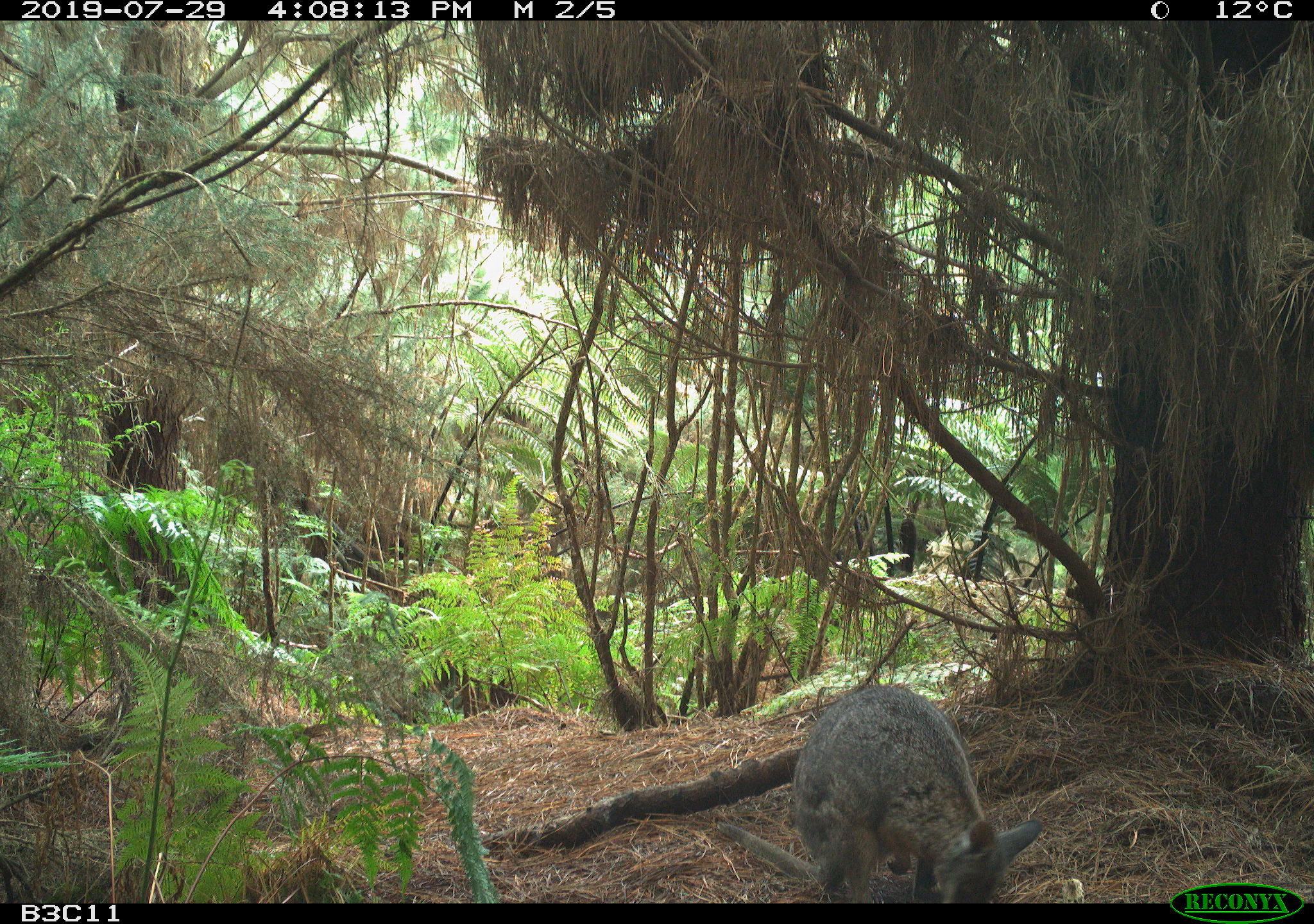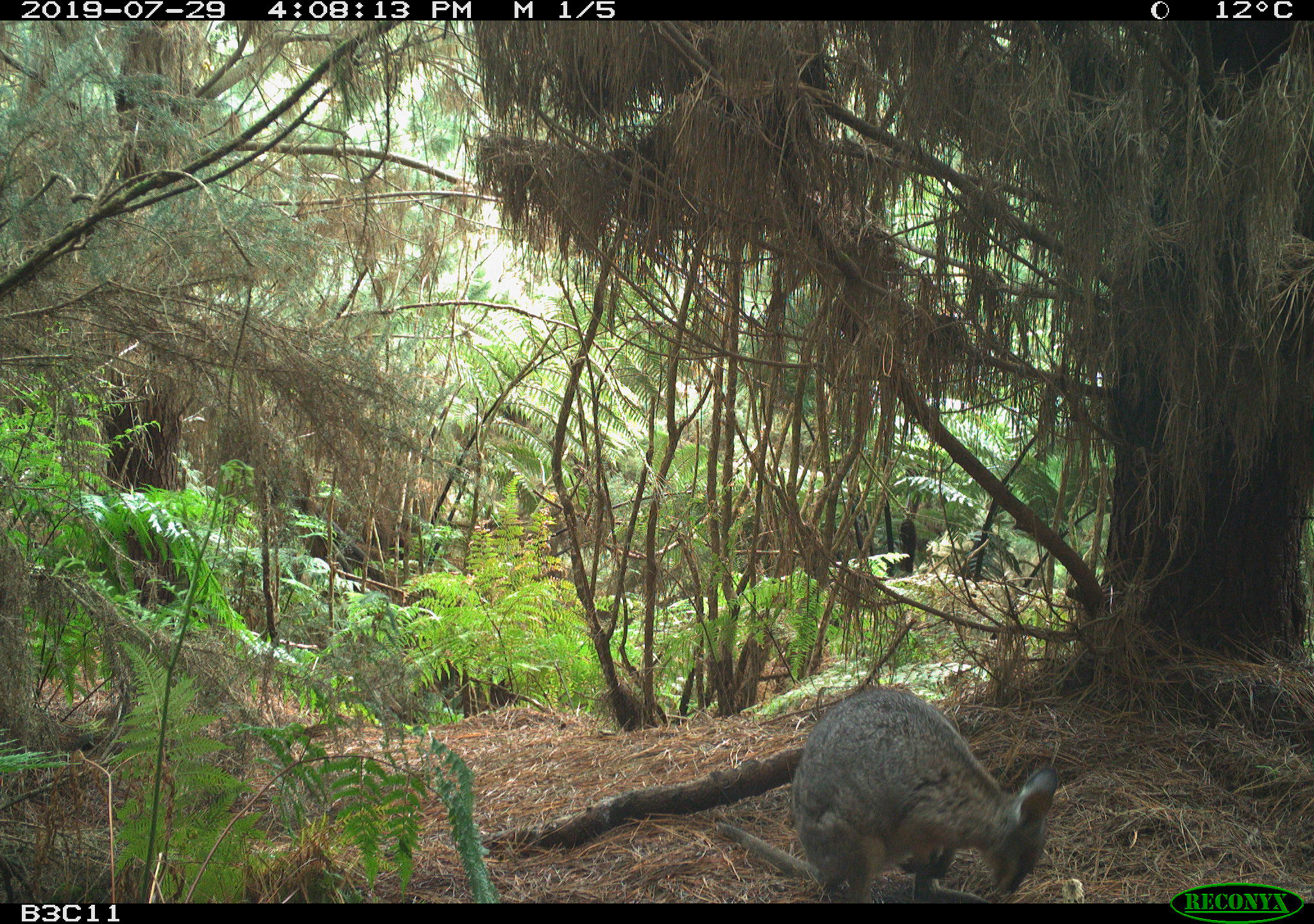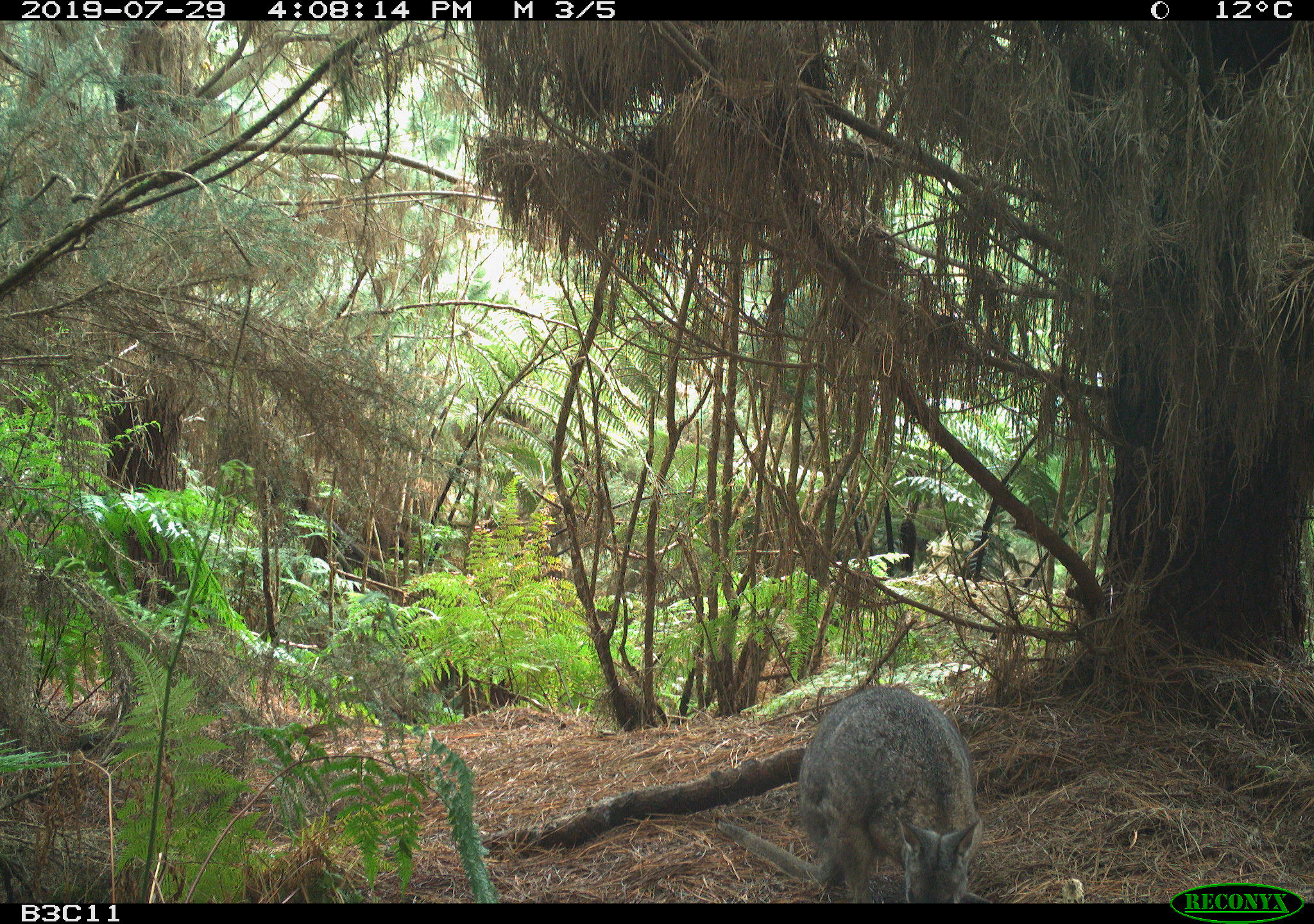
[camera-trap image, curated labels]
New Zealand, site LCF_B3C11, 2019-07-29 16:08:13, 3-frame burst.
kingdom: Animalia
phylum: Chordata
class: Mammalia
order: Diprotodontia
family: Macropodidae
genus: Notamacropus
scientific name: Notamacropus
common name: wallaby